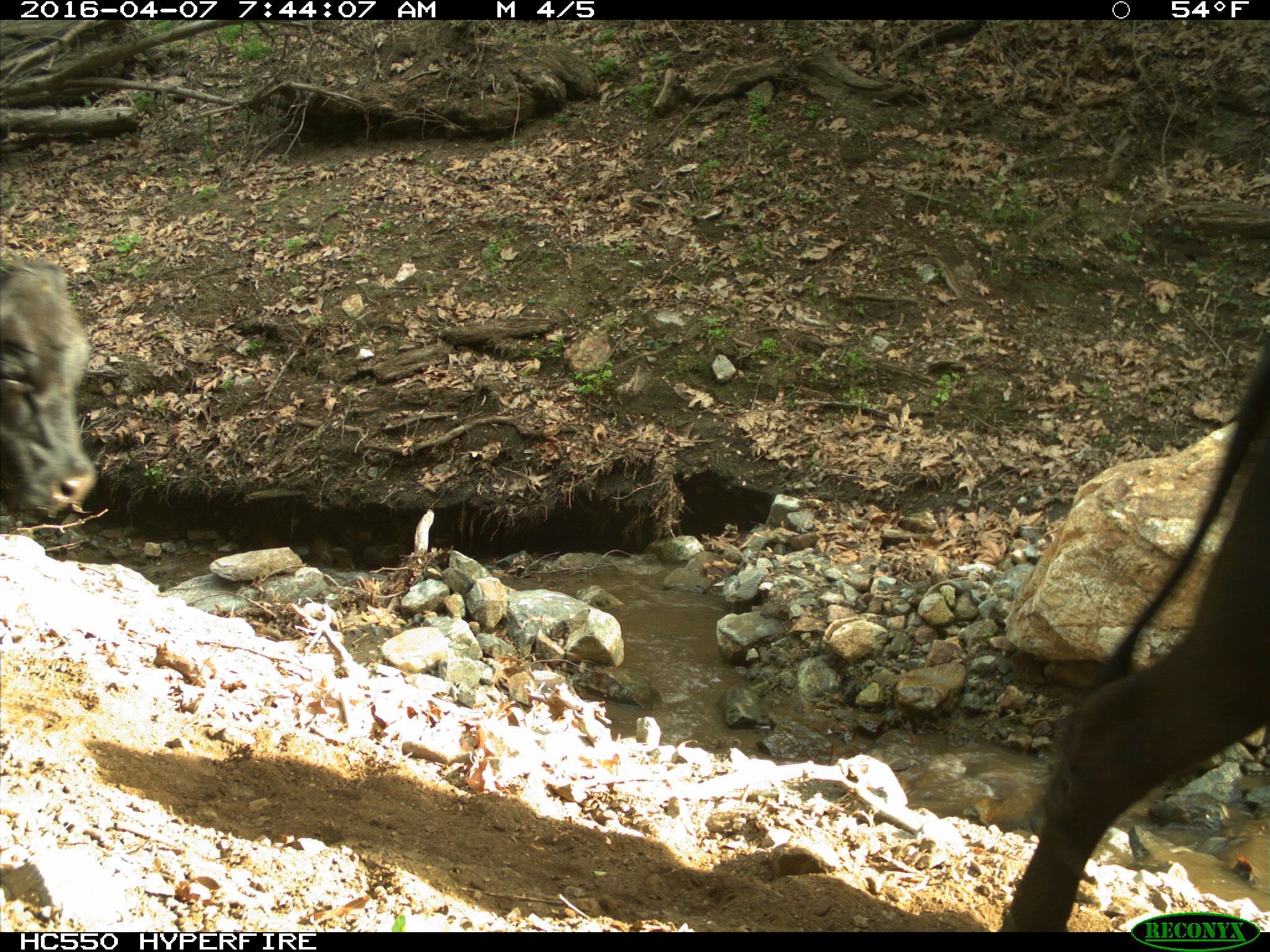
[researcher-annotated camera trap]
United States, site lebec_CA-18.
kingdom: Animalia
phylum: Chordata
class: Mammalia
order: Artiodactyla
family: Bovidae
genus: Bos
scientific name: Bos taurus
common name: domestic cow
Bos taurus (domestic cow).